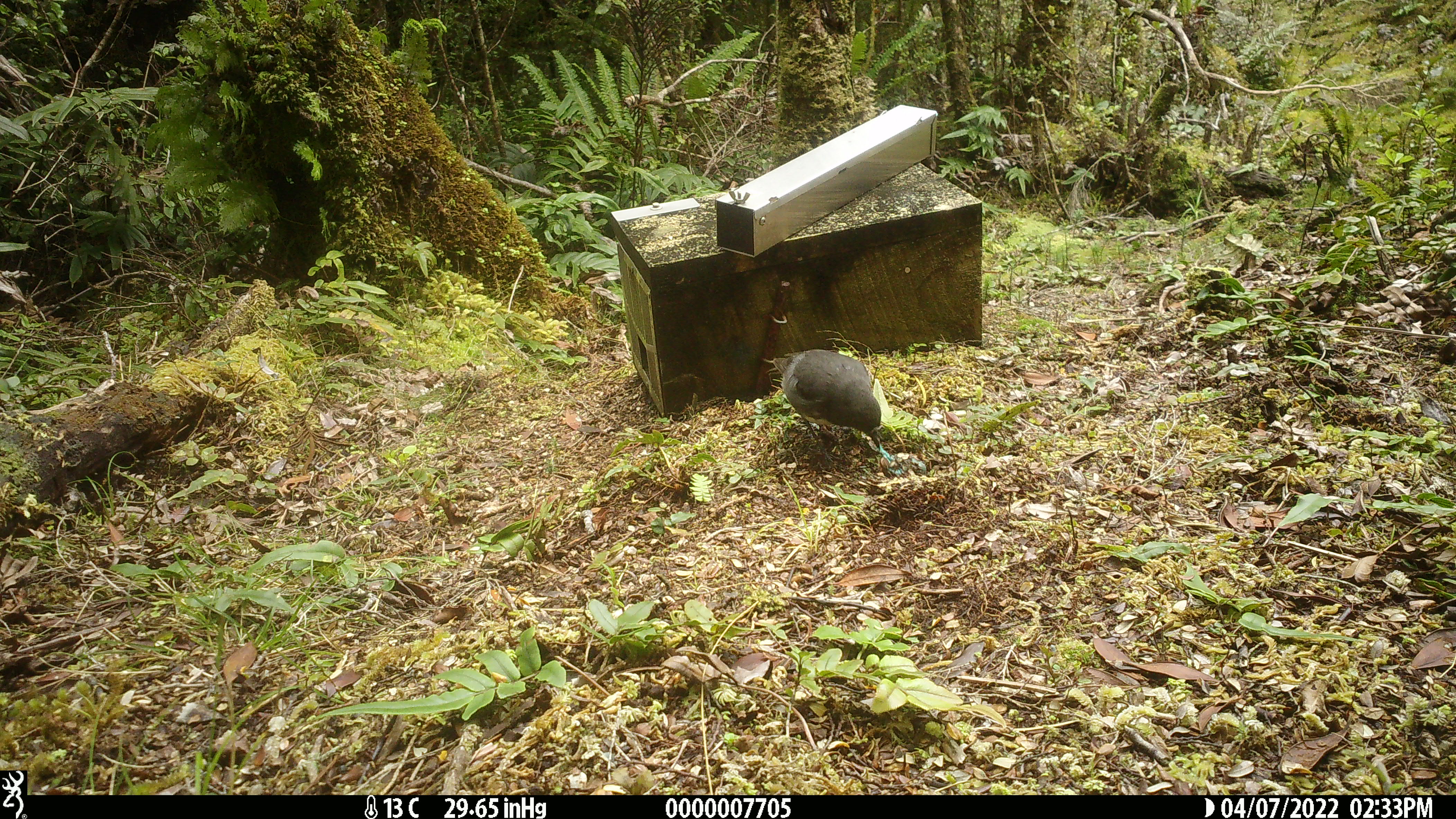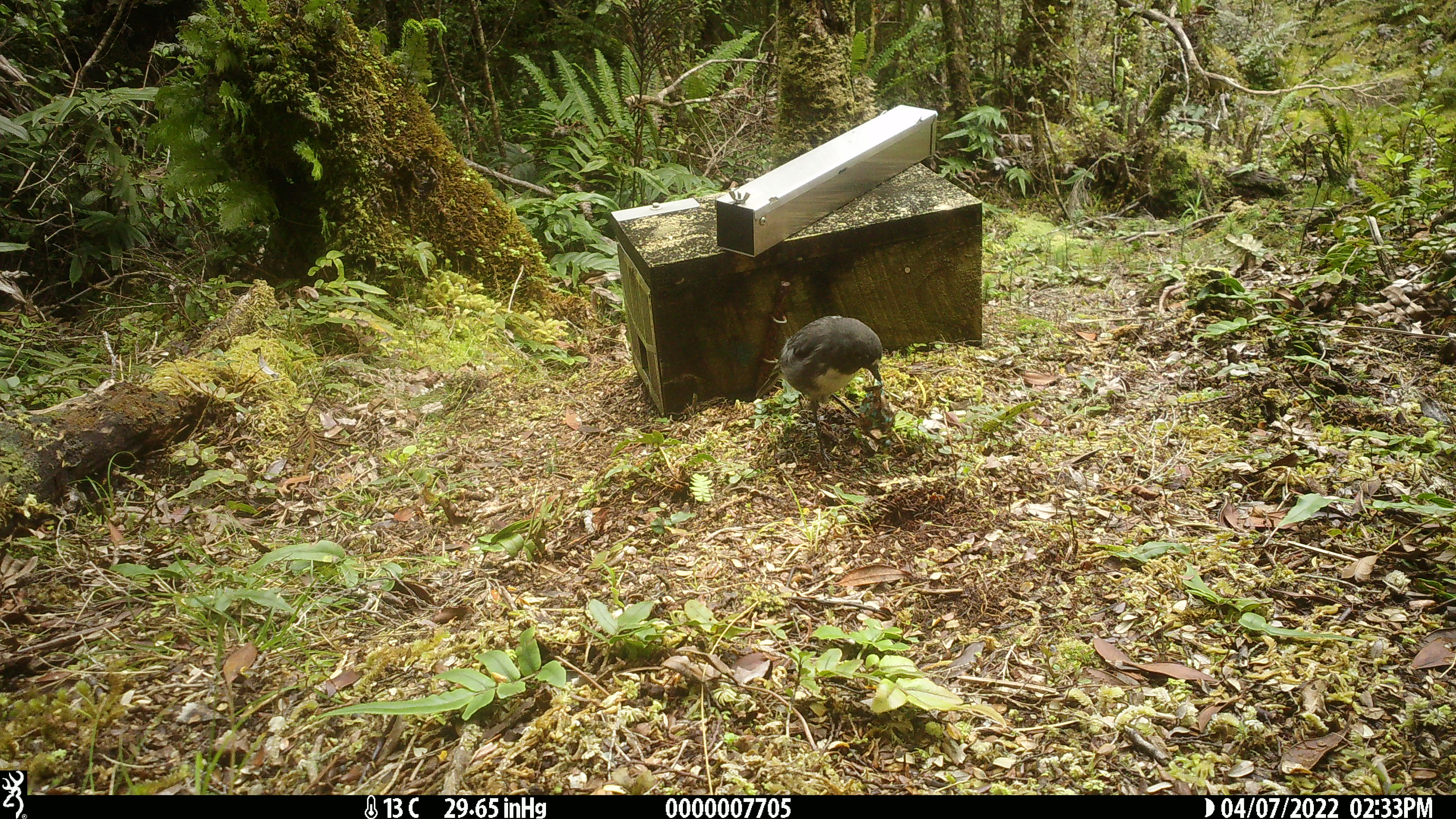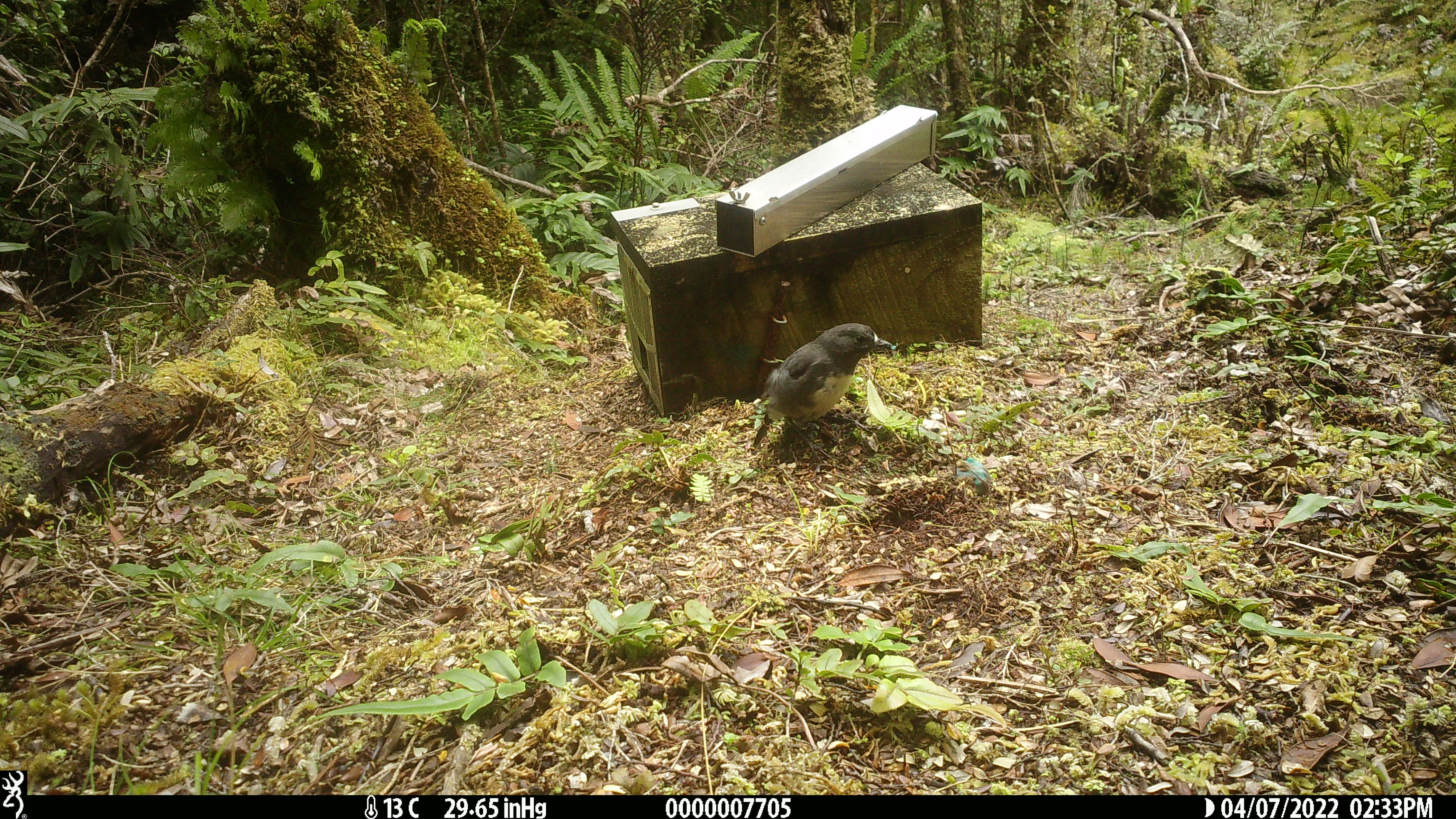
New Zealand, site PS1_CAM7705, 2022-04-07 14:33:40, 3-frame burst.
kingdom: Animalia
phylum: Chordata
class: Aves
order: Passeriformes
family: Petroicidae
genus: Petroica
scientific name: Petroica australis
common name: new zealand robin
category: robin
Robin (new zealand robin) (Petroica australis).